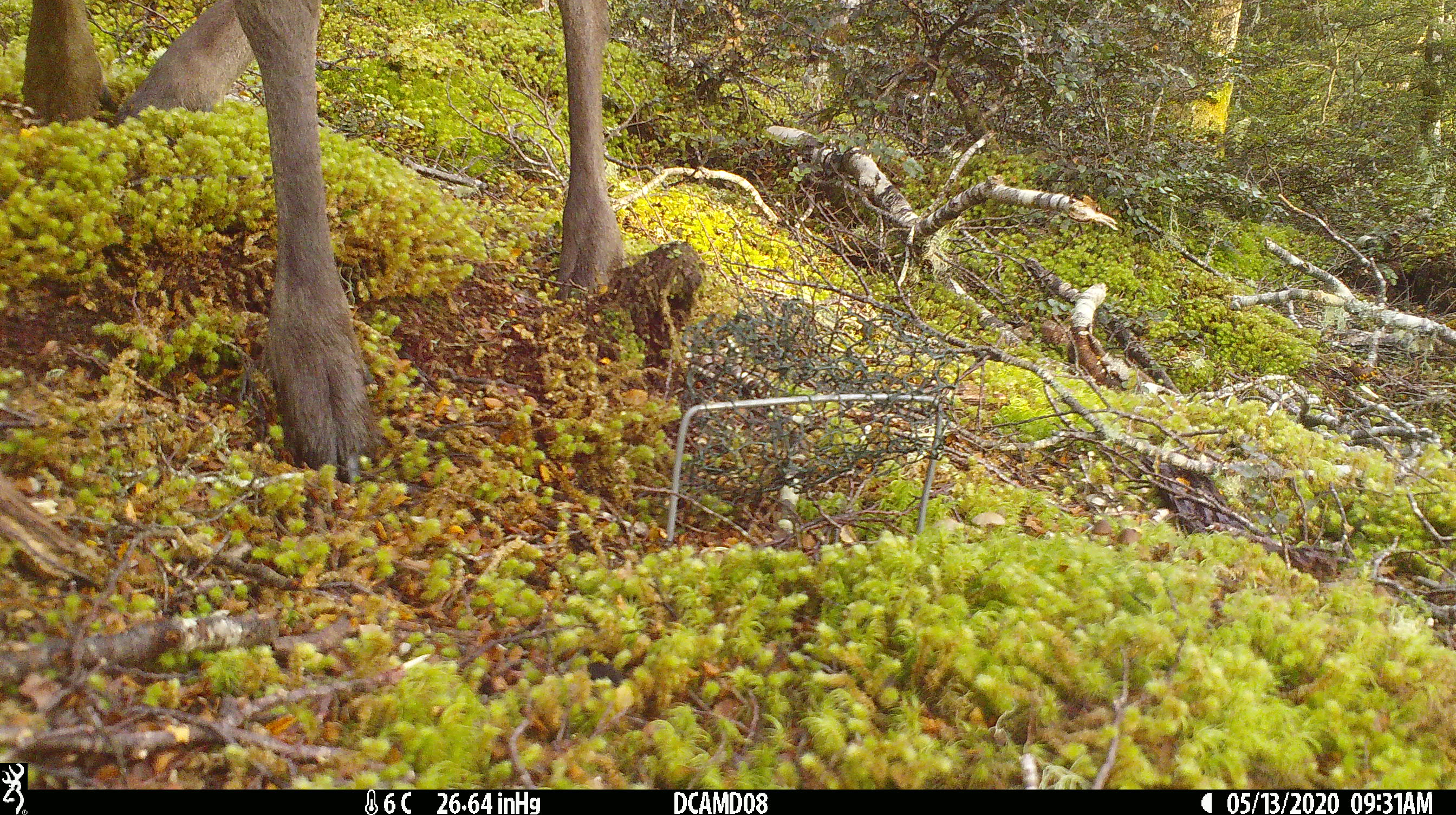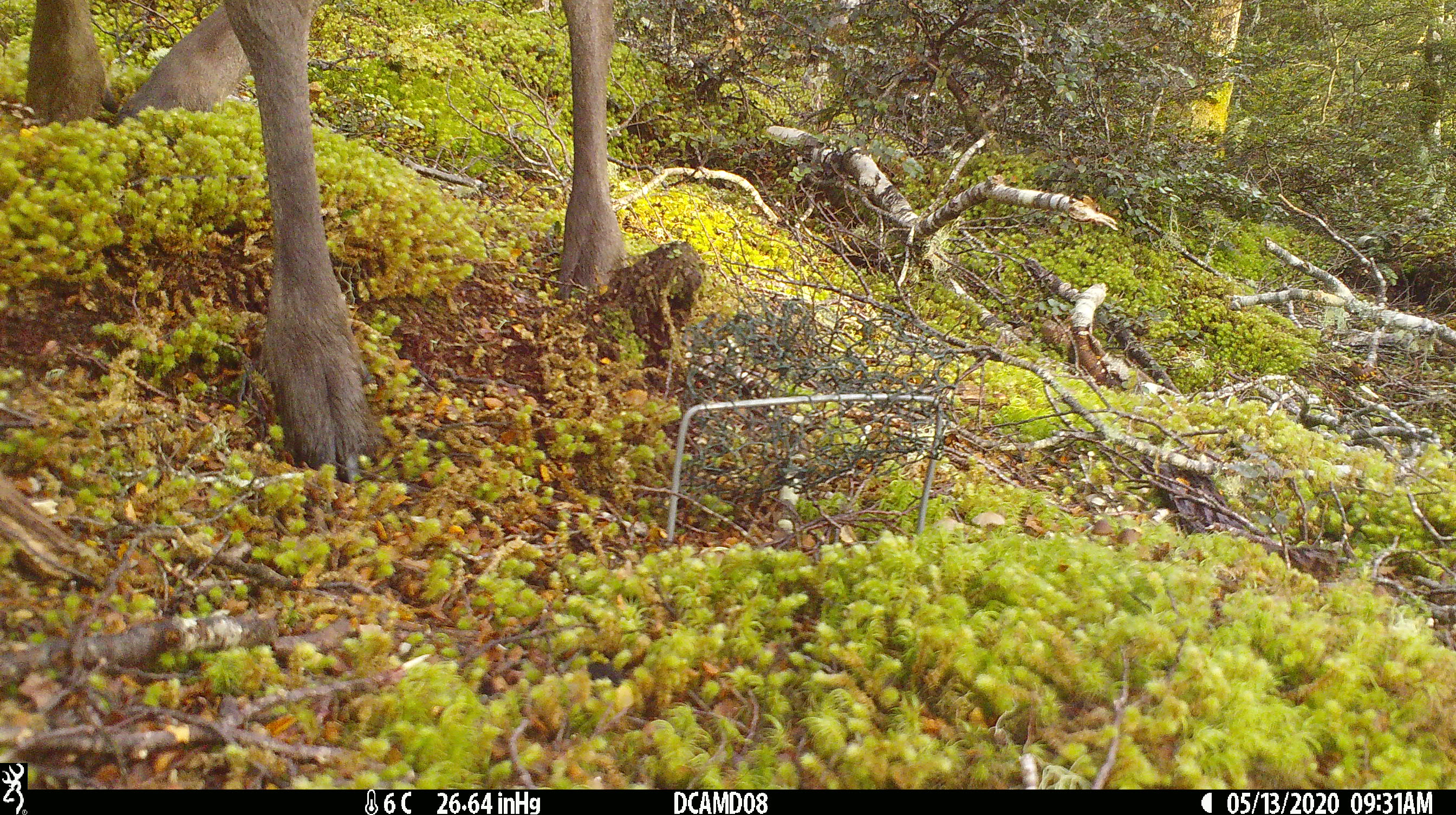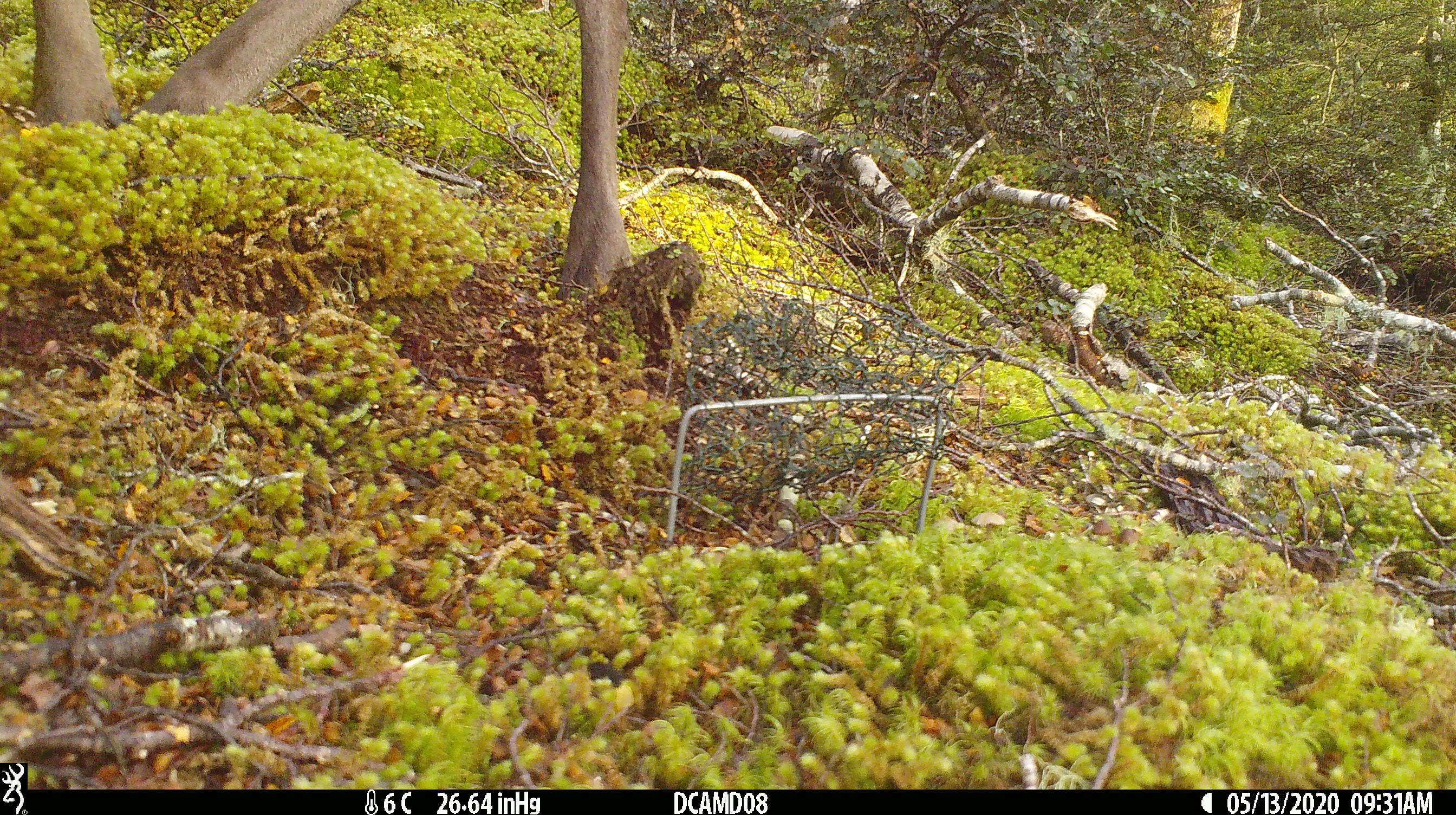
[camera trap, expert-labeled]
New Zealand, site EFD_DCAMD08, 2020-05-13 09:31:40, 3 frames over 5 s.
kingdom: Animalia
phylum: Chordata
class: Mammalia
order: Artiodactyla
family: Cervidae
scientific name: Cervidae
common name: deer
Deer (Cervidae).